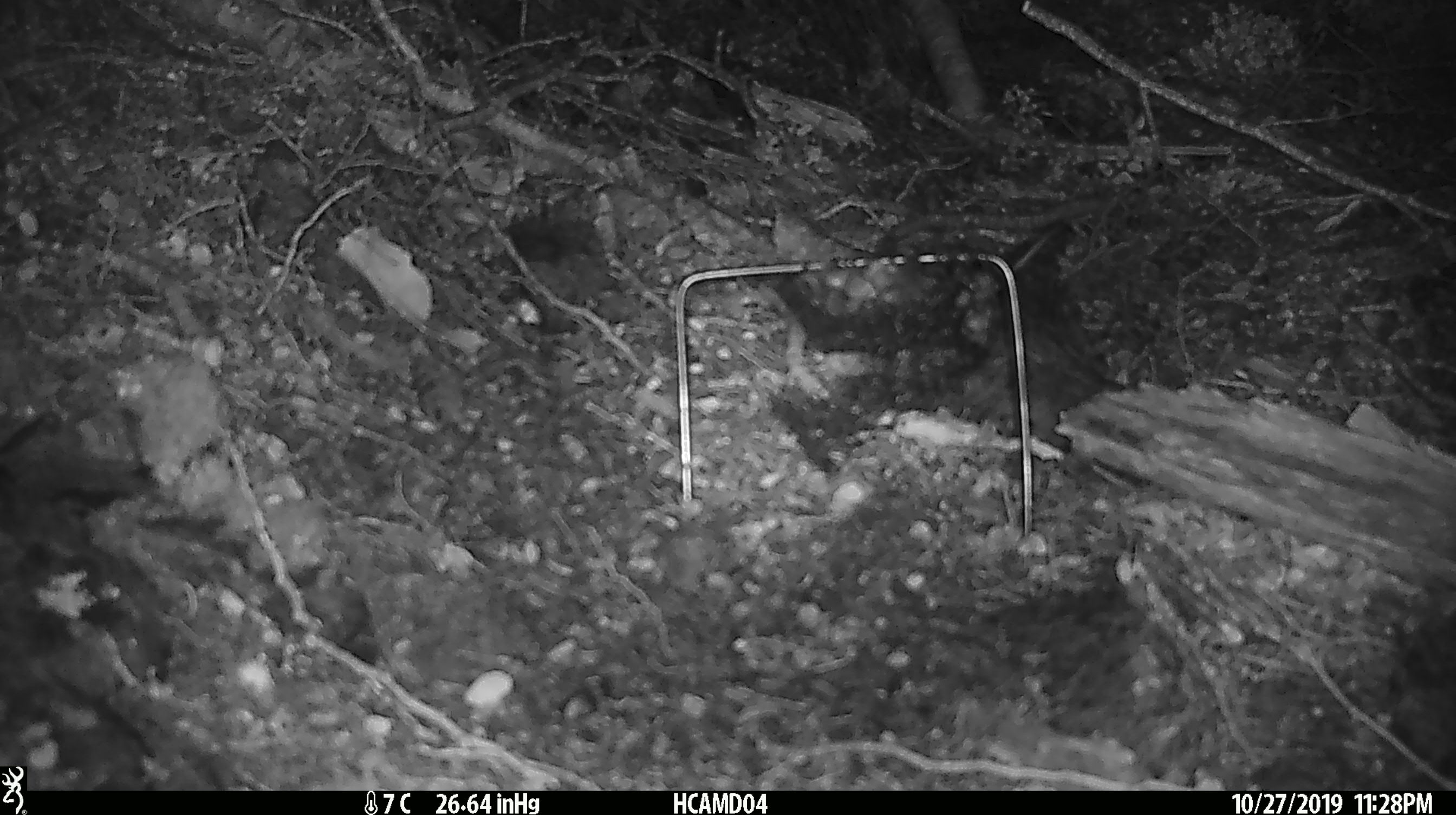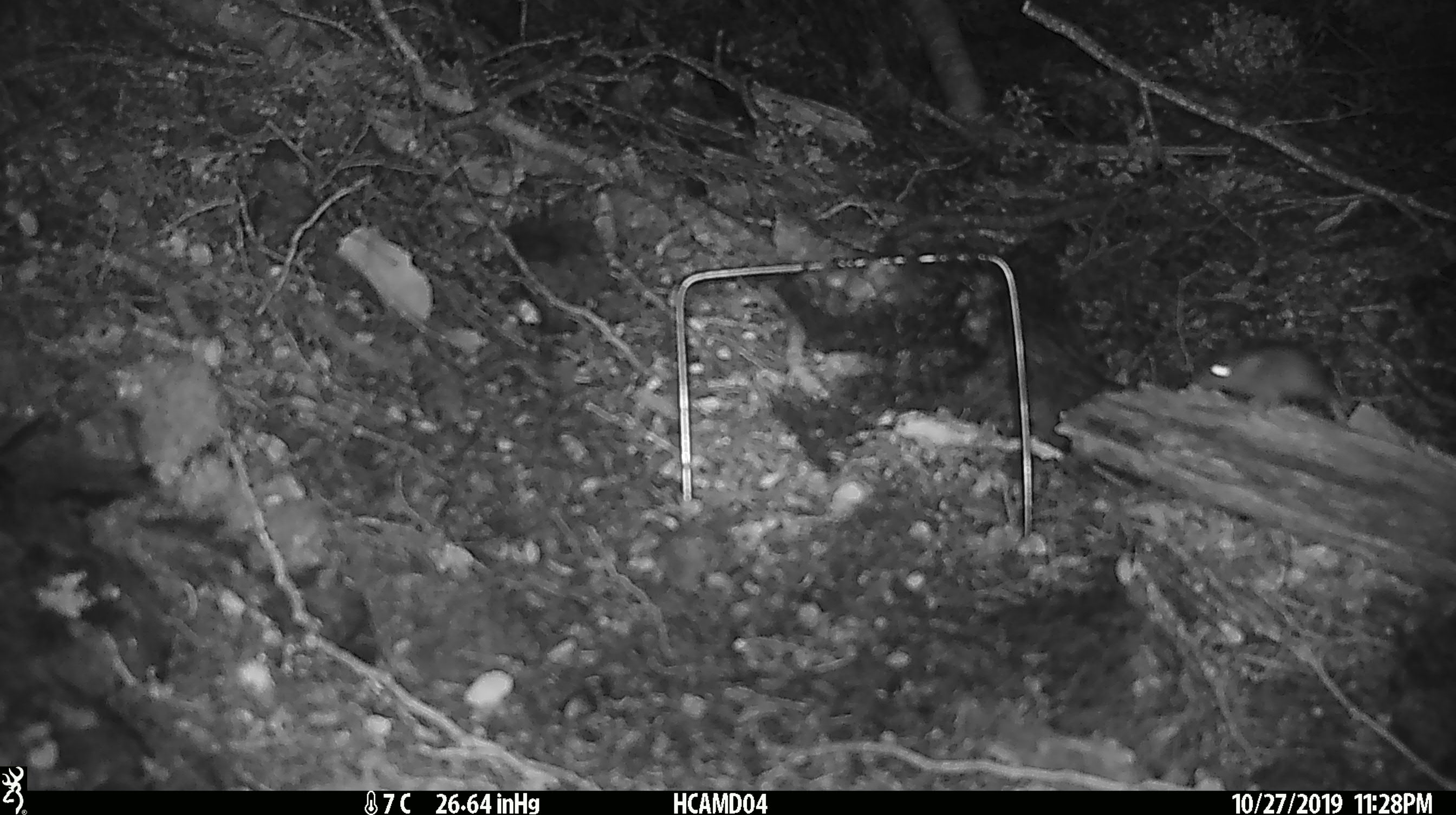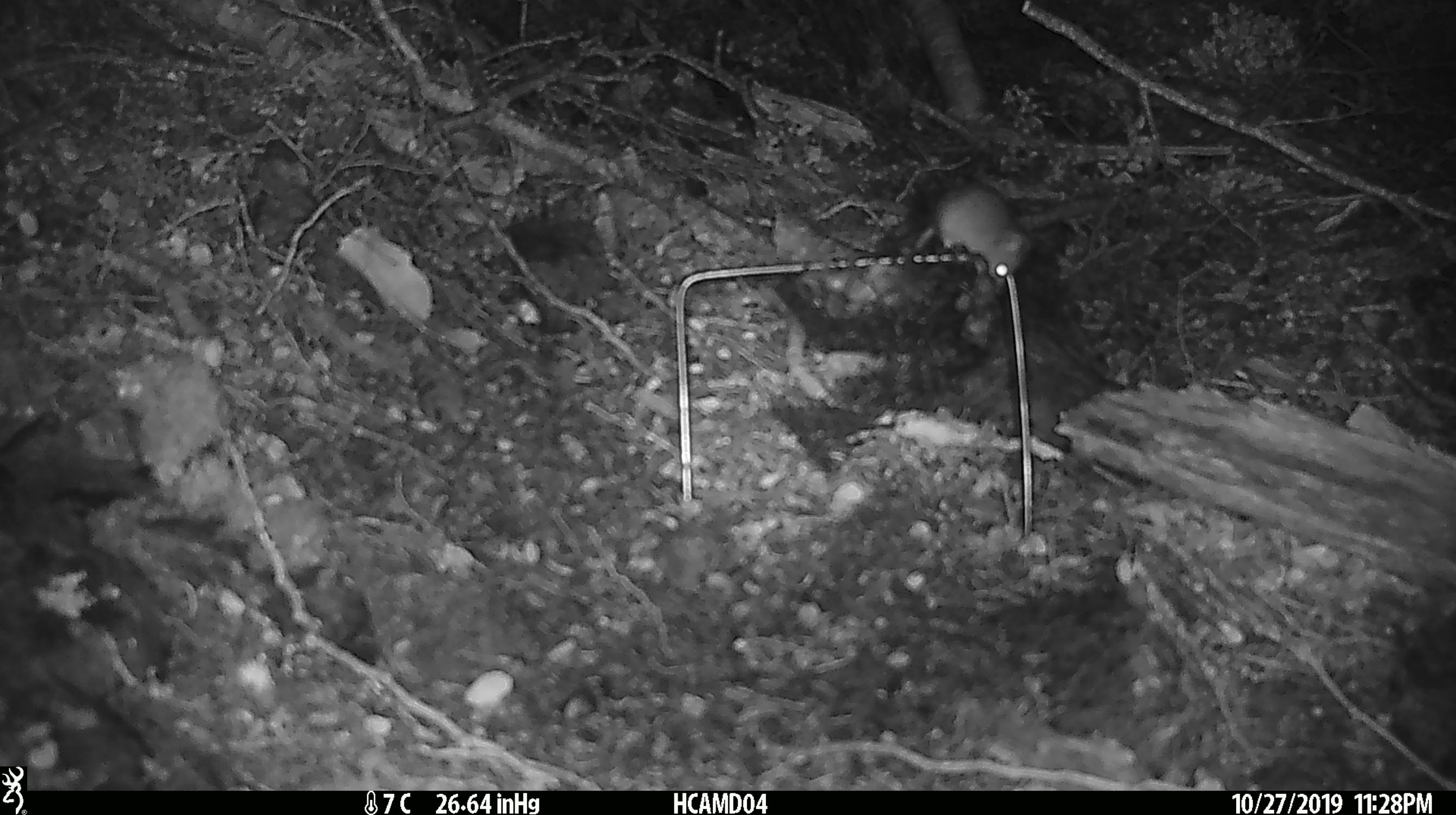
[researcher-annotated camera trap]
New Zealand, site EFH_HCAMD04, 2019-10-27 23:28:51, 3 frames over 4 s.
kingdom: Animalia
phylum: Chordata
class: Mammalia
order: Rodentia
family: Muridae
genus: Mus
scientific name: Mus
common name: mouse